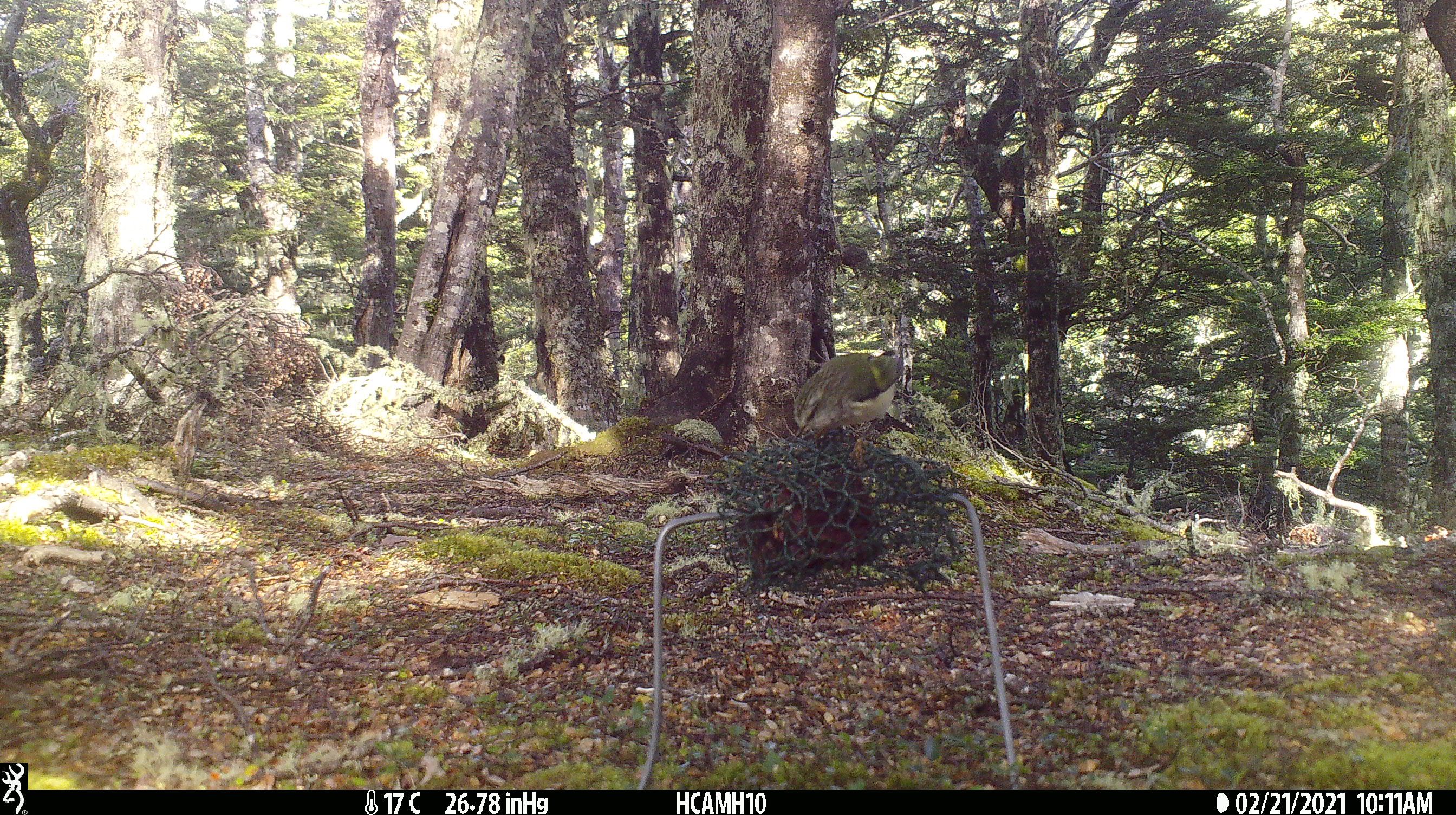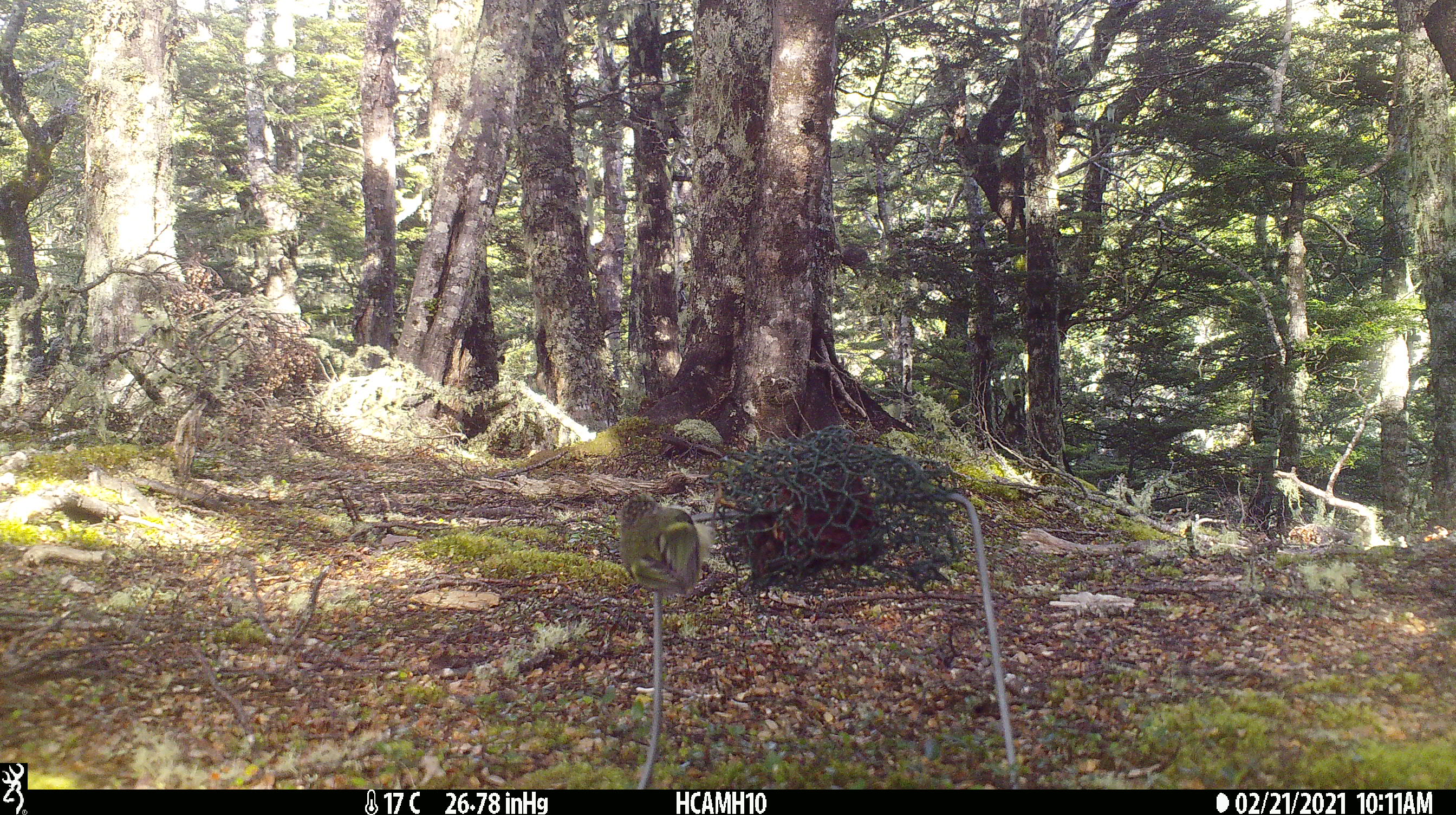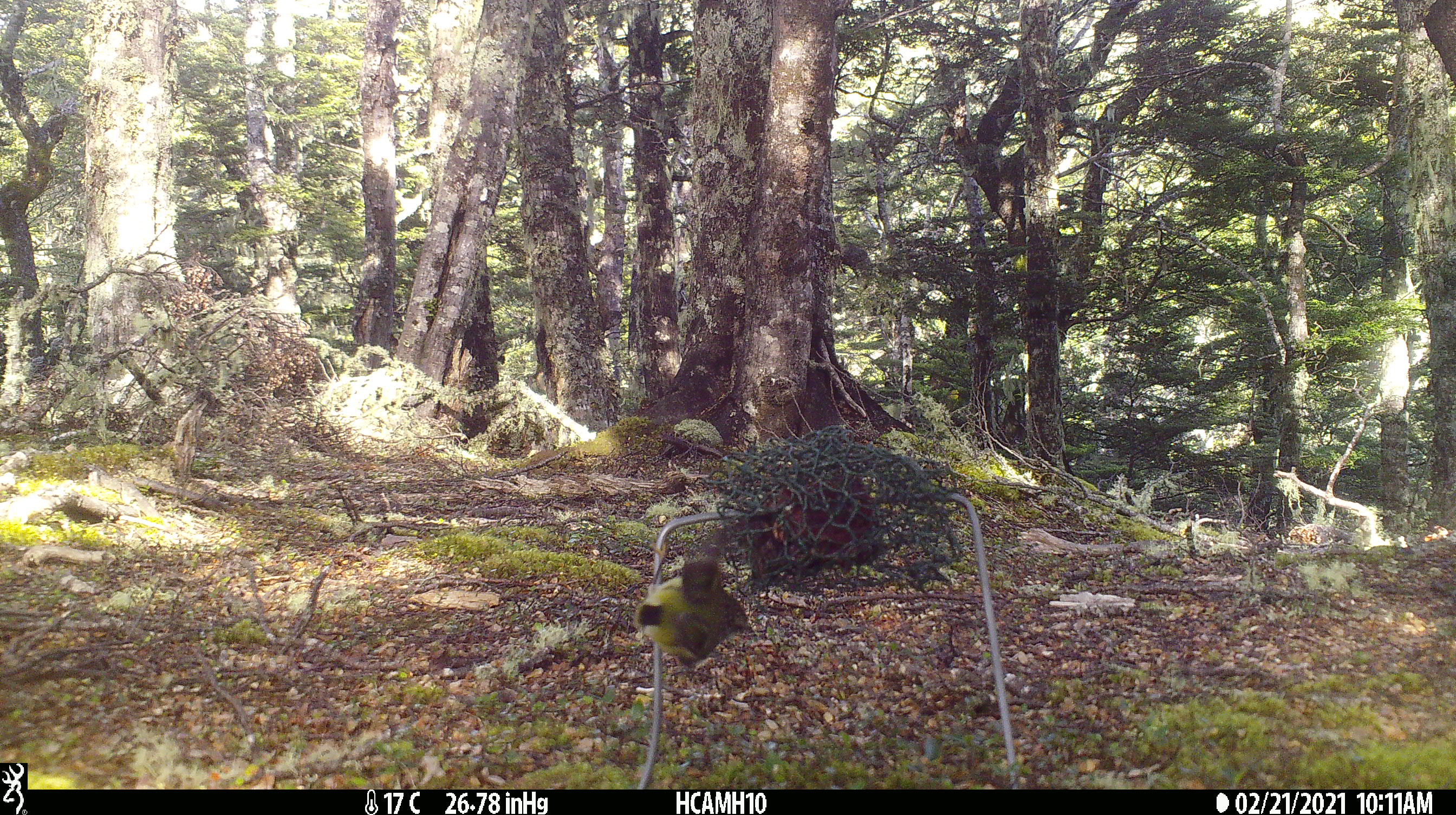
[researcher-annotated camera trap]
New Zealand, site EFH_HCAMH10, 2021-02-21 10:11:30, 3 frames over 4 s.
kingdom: Animalia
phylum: Chordata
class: Aves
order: Passeriformes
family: Acanthisittidae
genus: Acanthisitta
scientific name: Acanthisitta chloris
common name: rifleman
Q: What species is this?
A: Rifleman (Acanthisitta chloris).